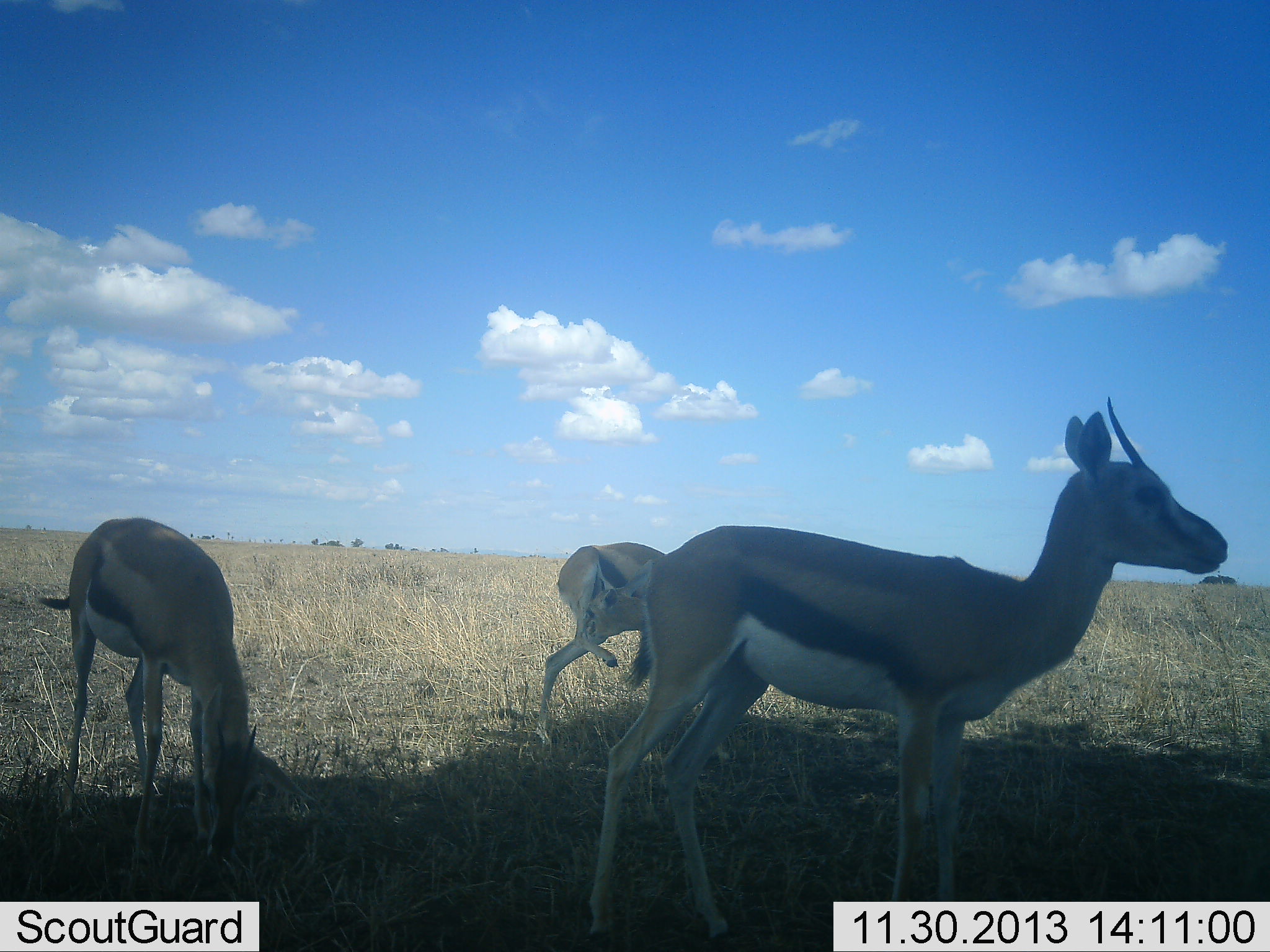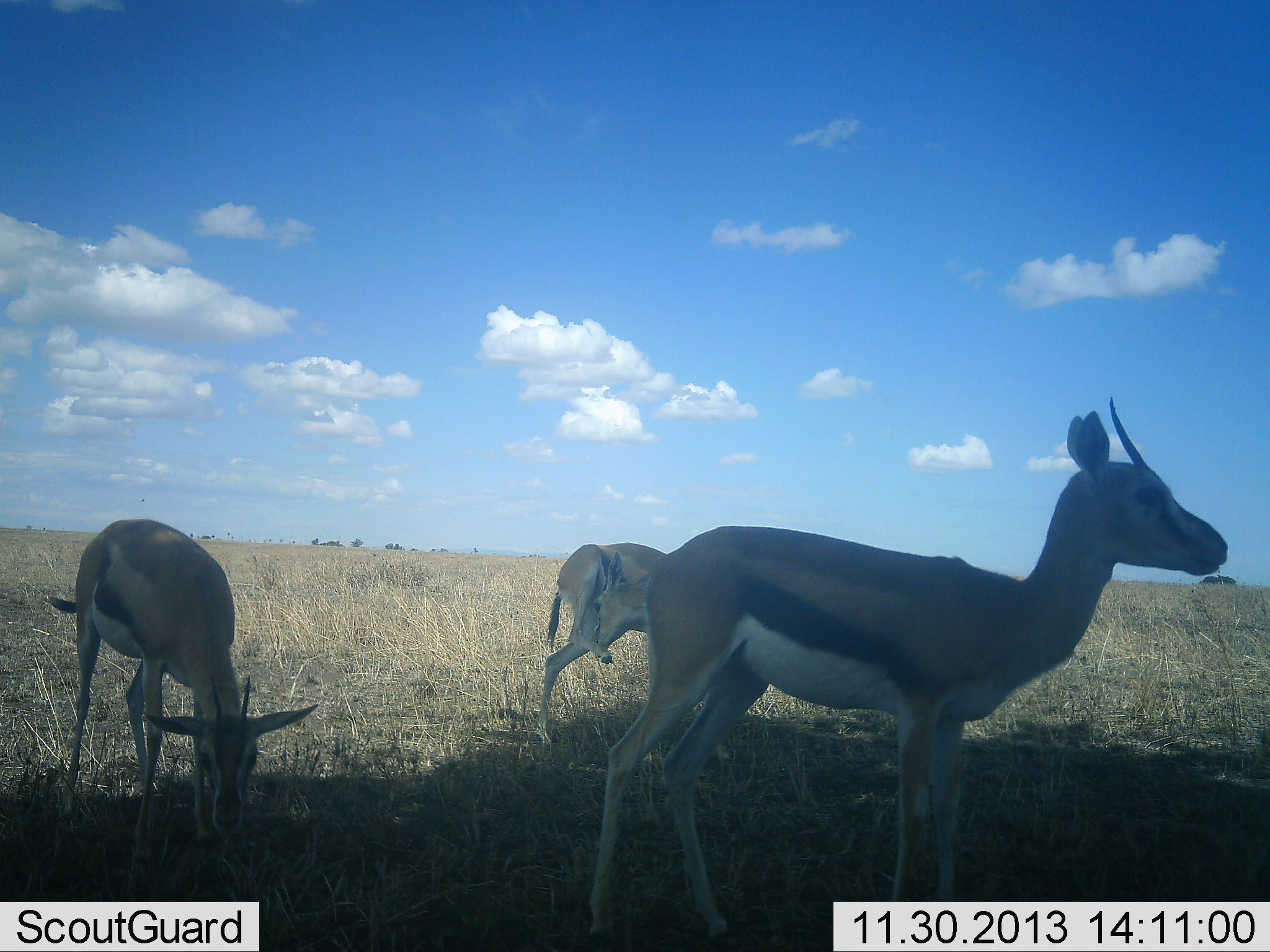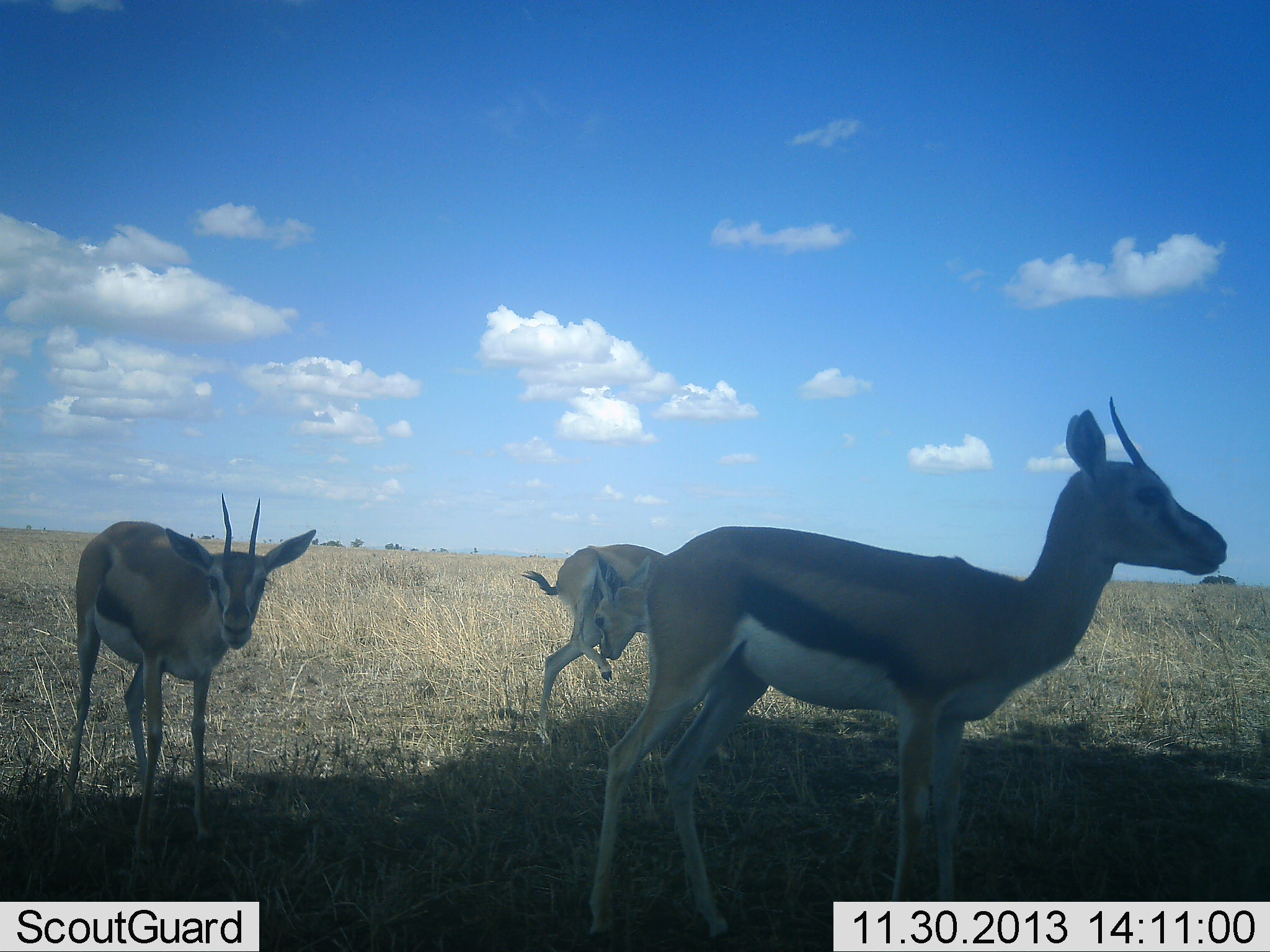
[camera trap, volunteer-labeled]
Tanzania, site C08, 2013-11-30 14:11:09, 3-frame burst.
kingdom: Animalia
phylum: Chordata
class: Mammalia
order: Artiodactyla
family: Bovidae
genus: Eudorcas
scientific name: Eudorcas thomsonii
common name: thomson's gazelle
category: gazellethomsons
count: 3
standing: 100%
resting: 0%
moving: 0%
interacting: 0%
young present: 0%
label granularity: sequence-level